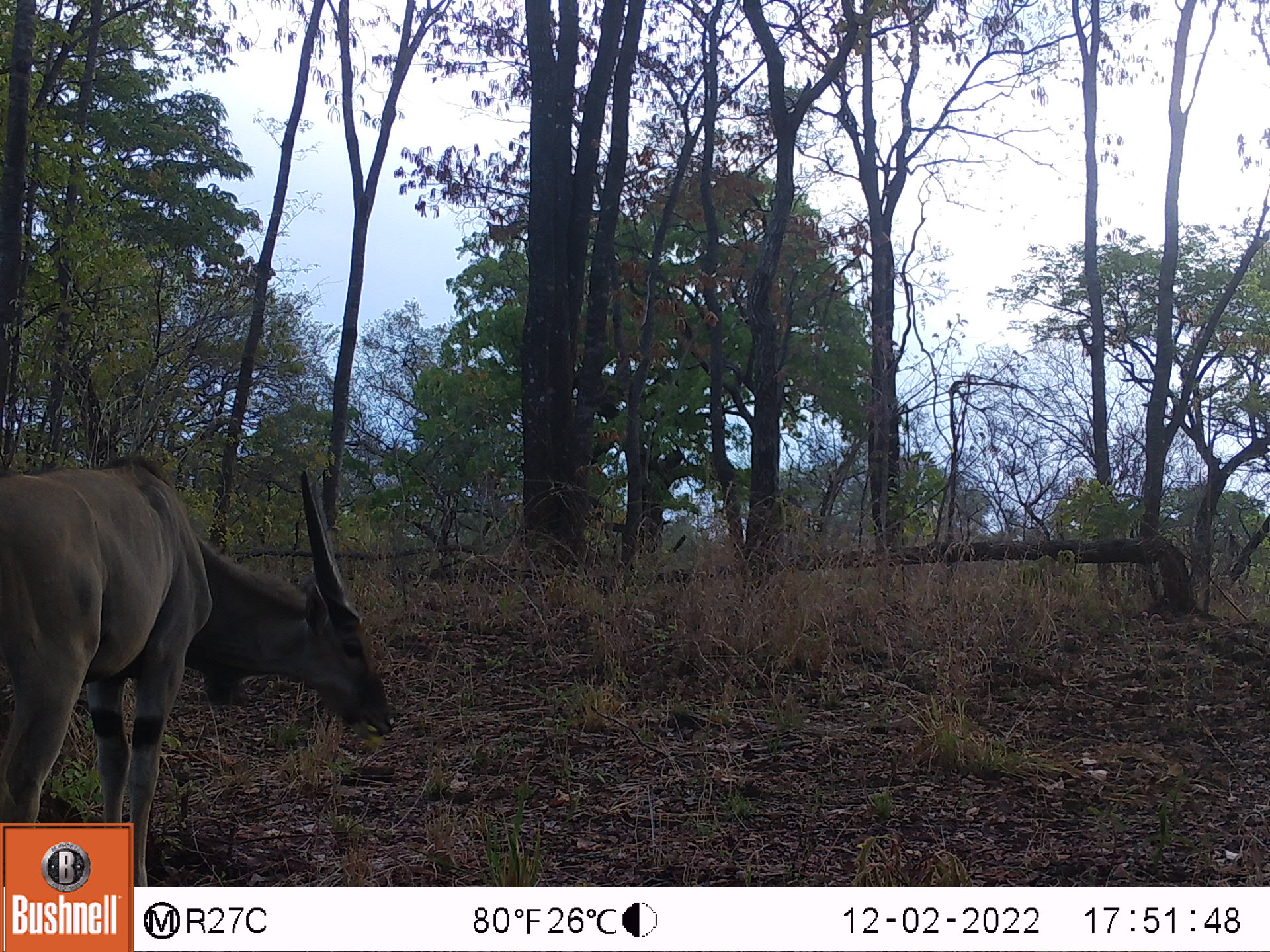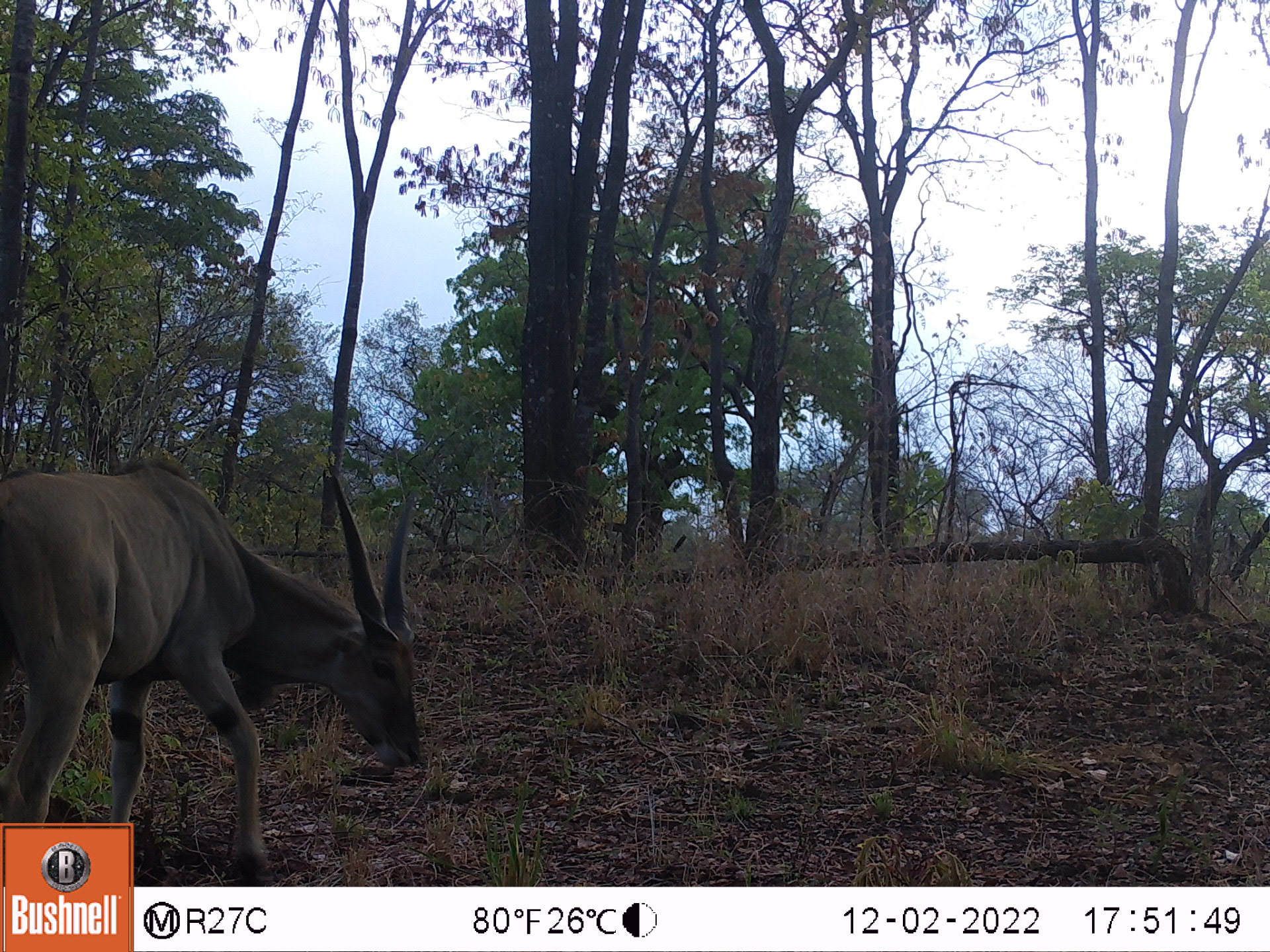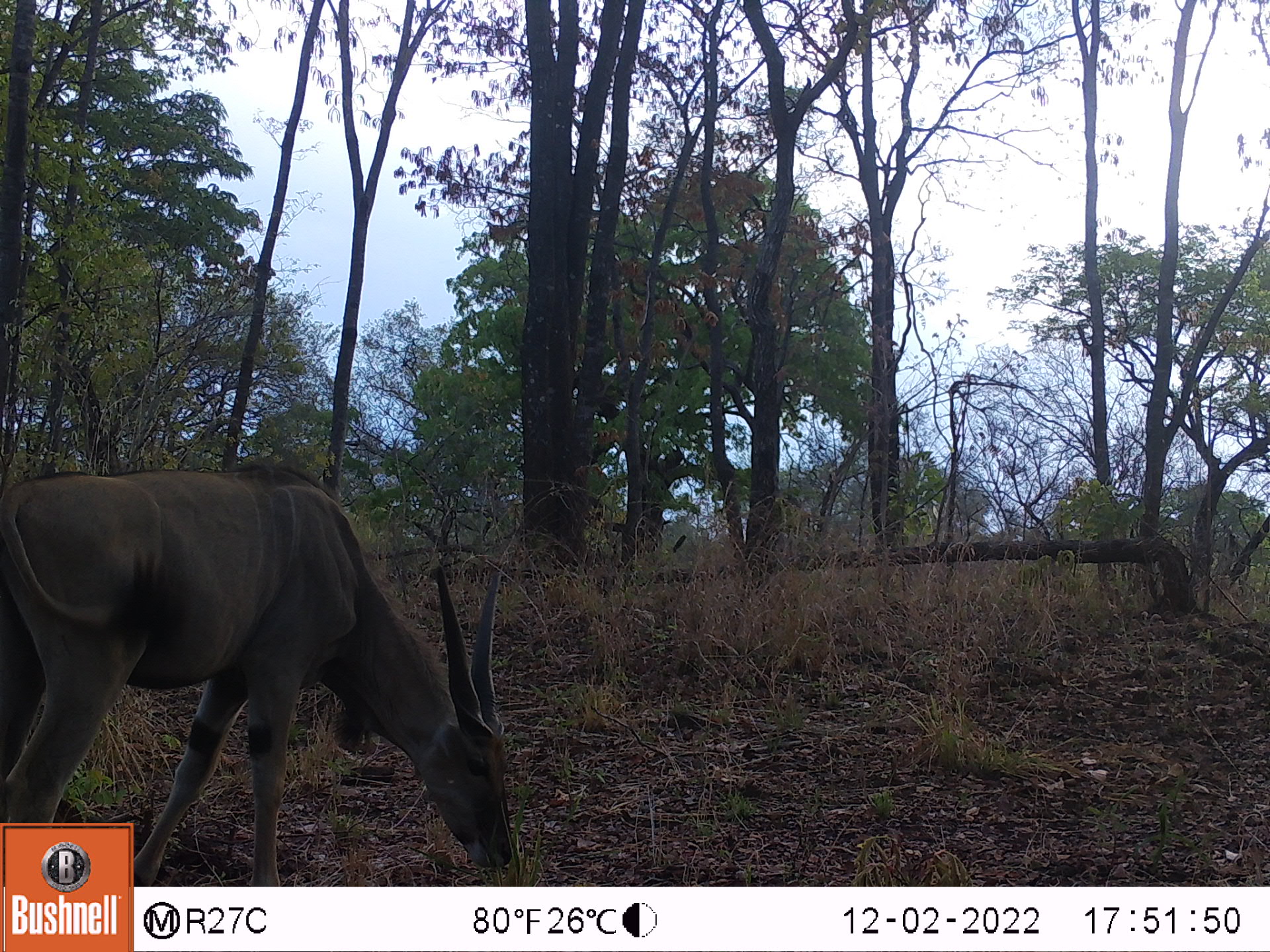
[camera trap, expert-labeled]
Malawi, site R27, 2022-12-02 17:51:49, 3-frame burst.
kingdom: Animalia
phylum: Chordata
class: Mammalia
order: Artiodactyla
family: Bovidae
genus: Tragelaphus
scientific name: Tragelaphus oryx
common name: common eland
Common eland (Tragelaphus oryx), count 1.